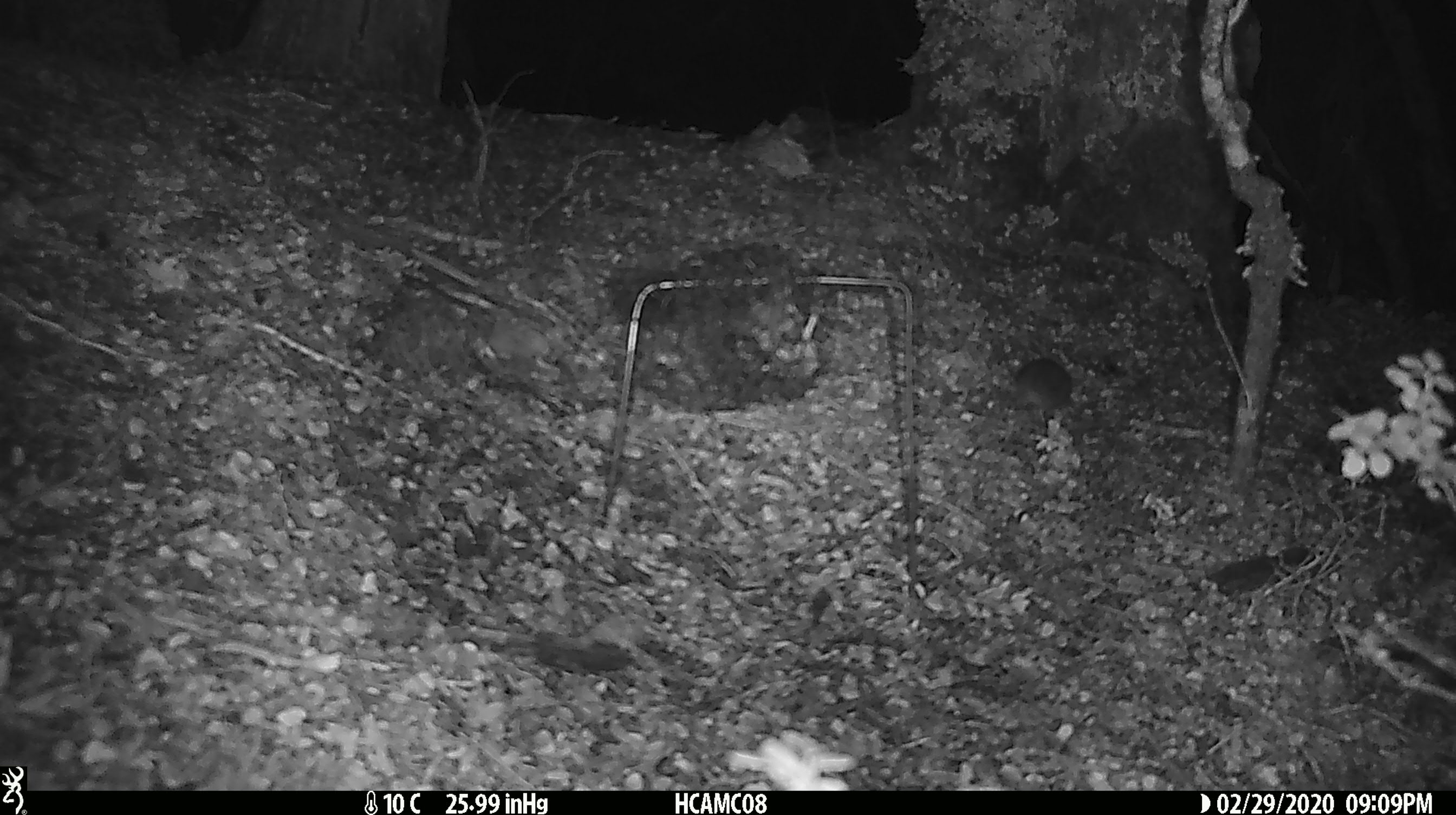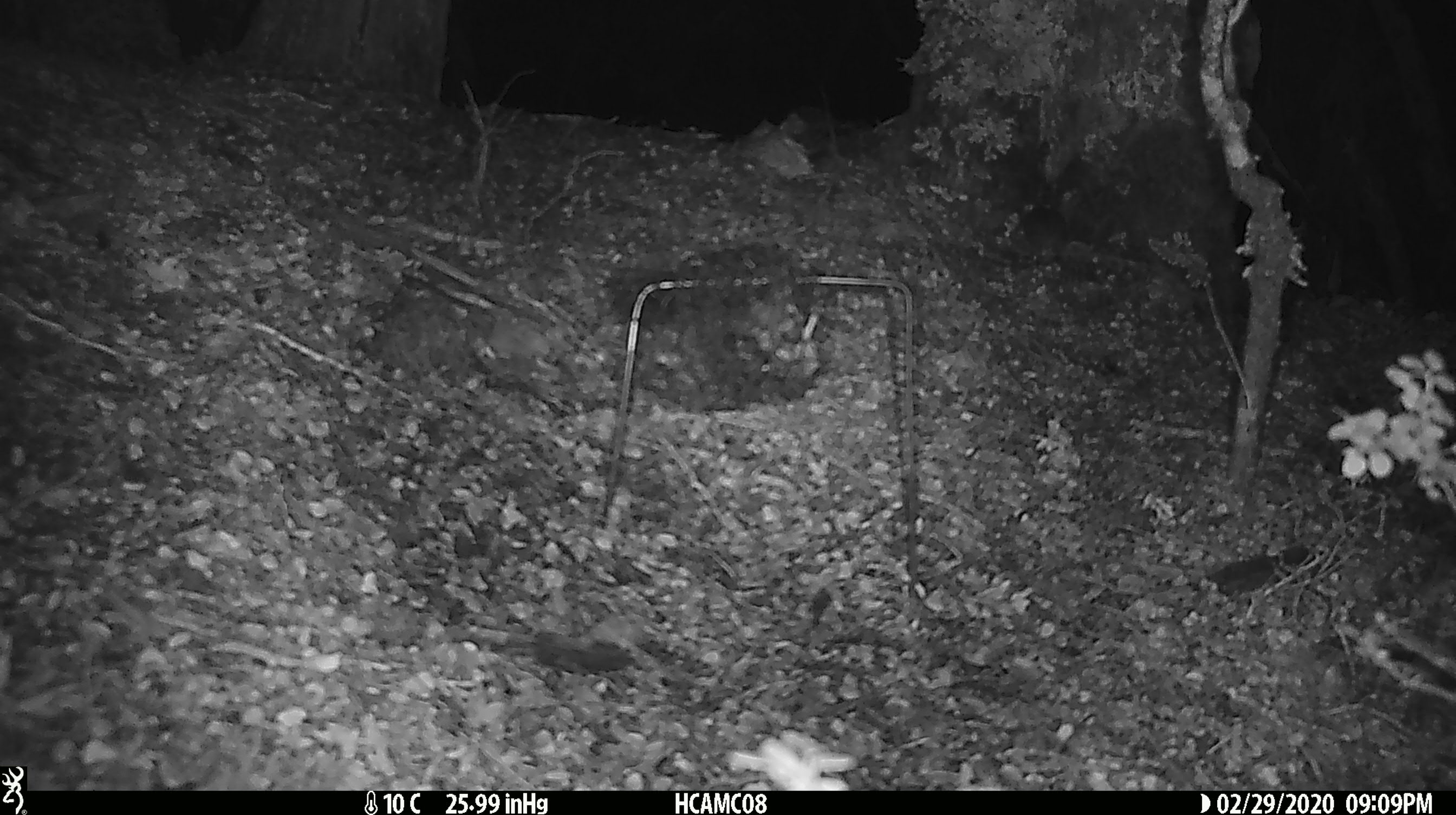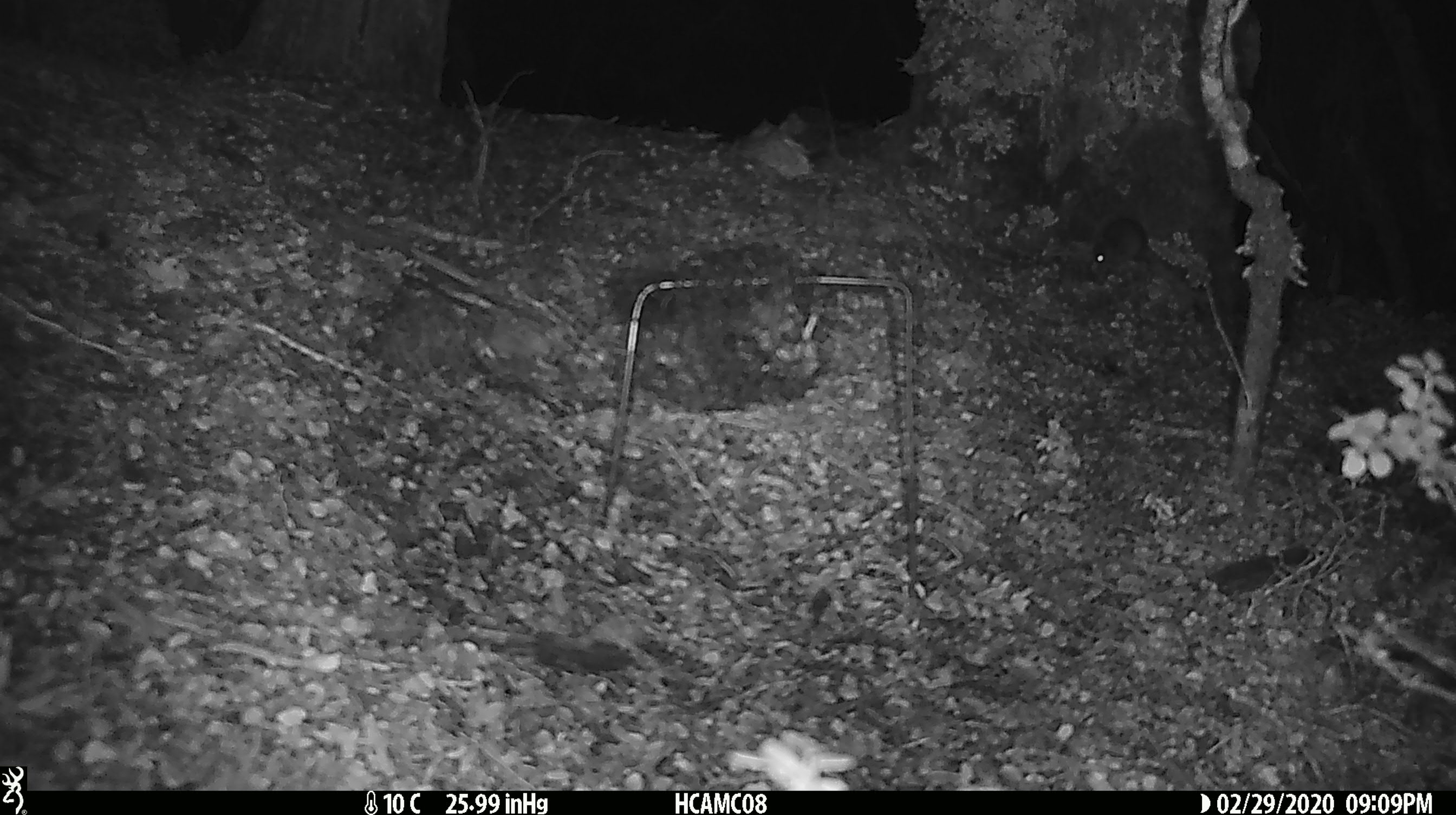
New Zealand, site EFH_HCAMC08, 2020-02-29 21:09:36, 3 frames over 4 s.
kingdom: Animalia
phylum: Chordata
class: Mammalia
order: Rodentia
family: Muridae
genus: Mus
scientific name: Mus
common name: mouse